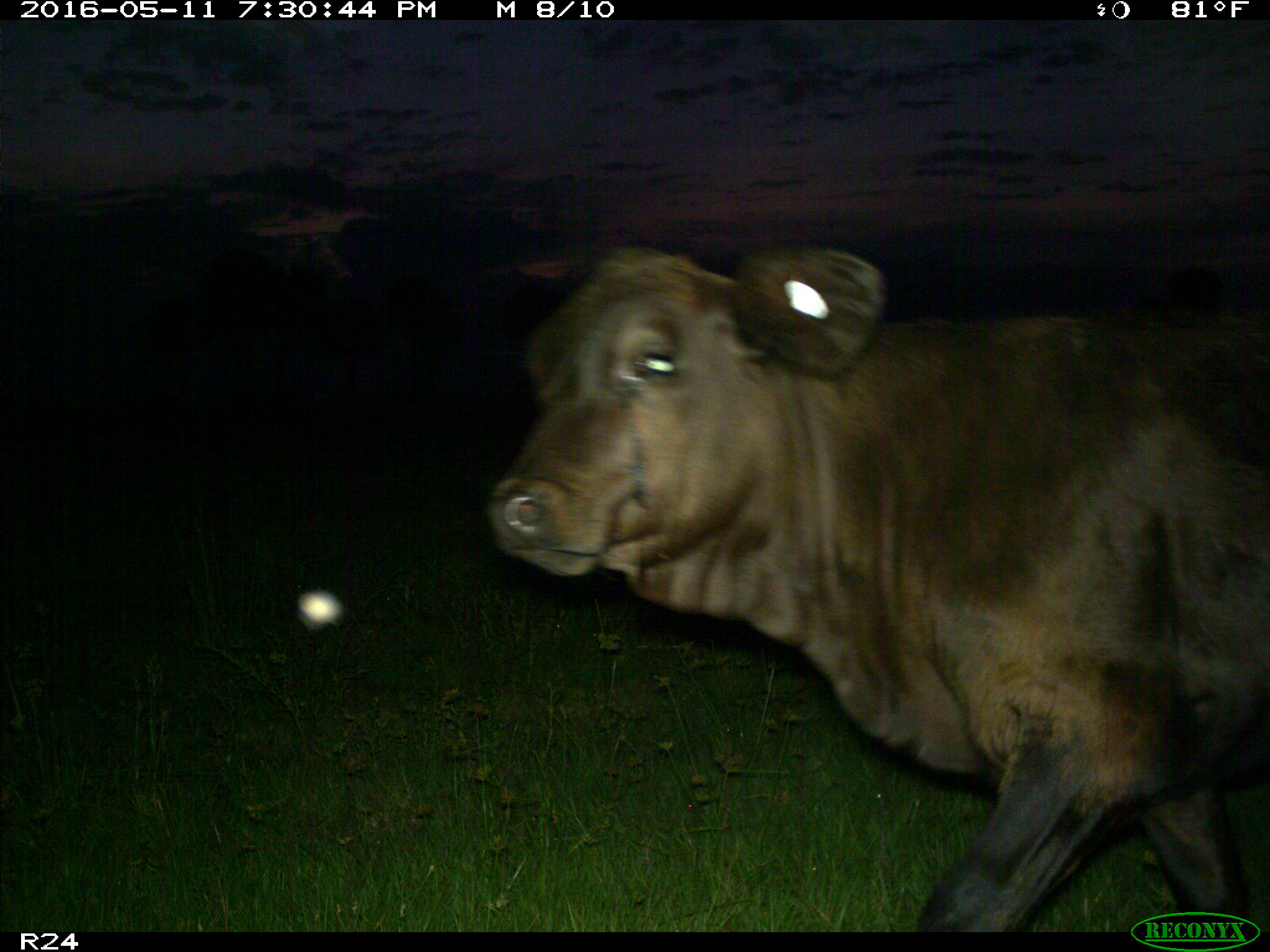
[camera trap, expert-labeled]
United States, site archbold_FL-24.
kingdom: Animalia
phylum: Chordata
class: Mammalia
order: Artiodactyla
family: Bovidae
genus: Bos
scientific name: Bos taurus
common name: domestic cow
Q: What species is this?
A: Bos taurus (domestic cow).